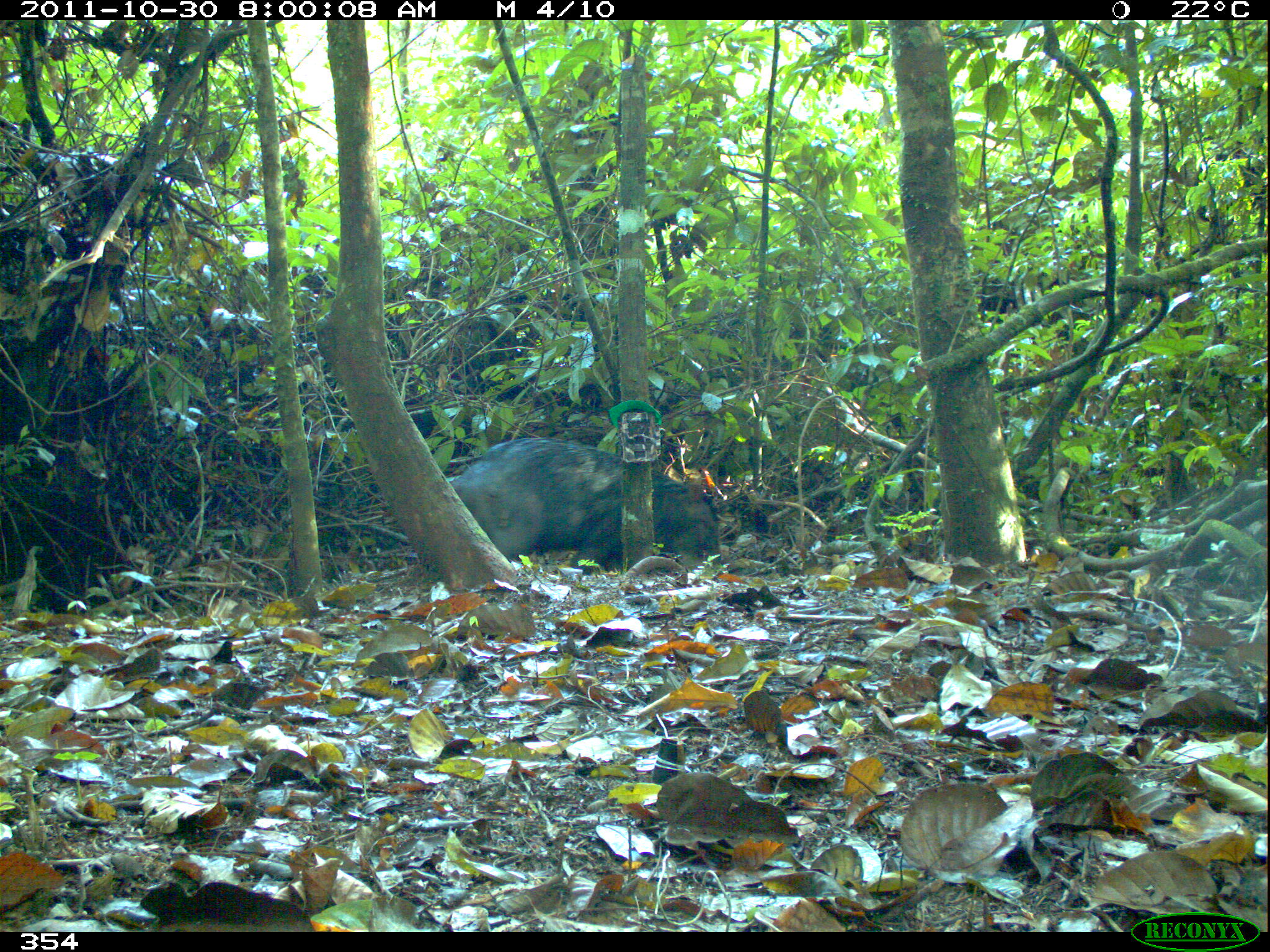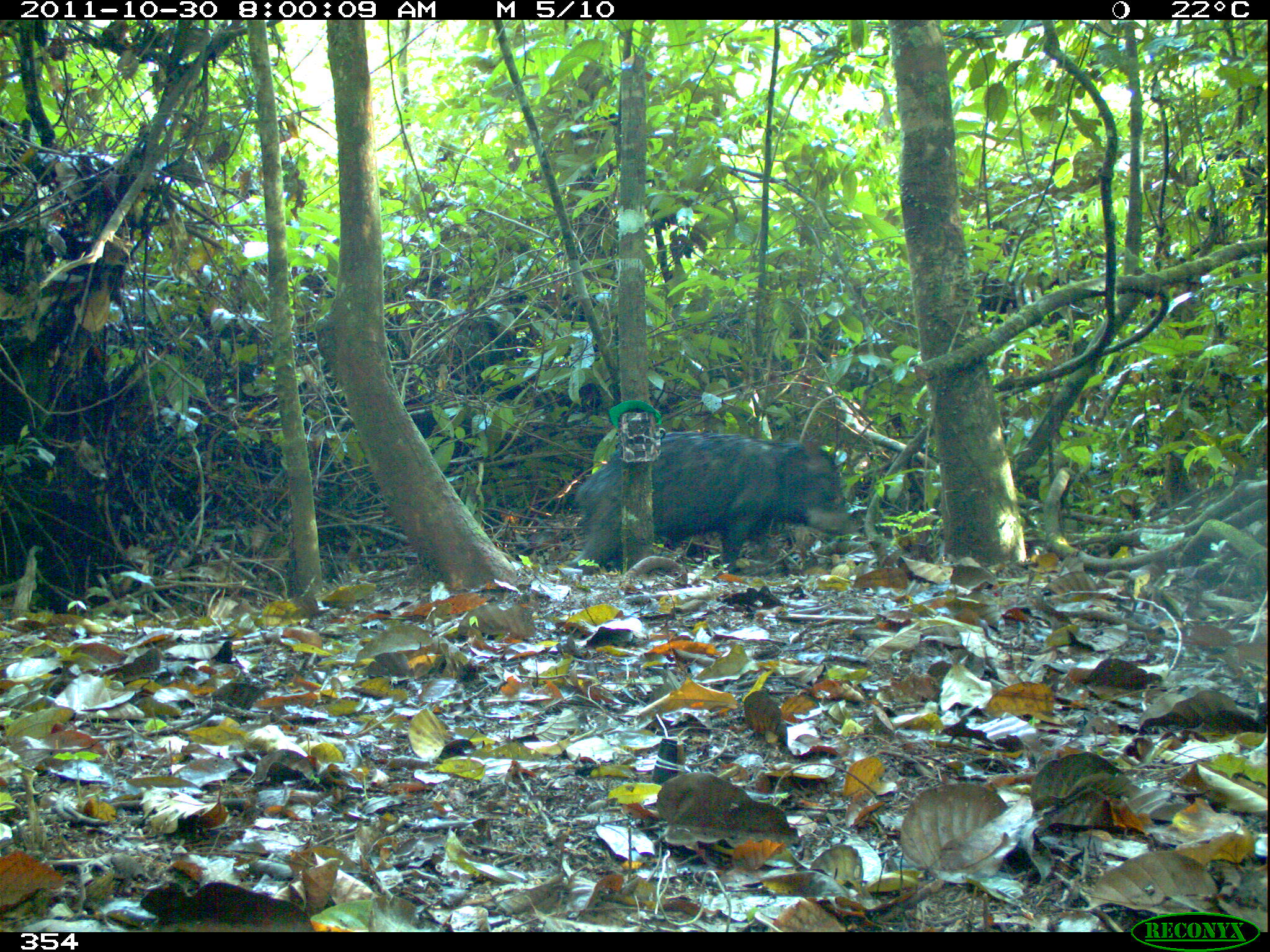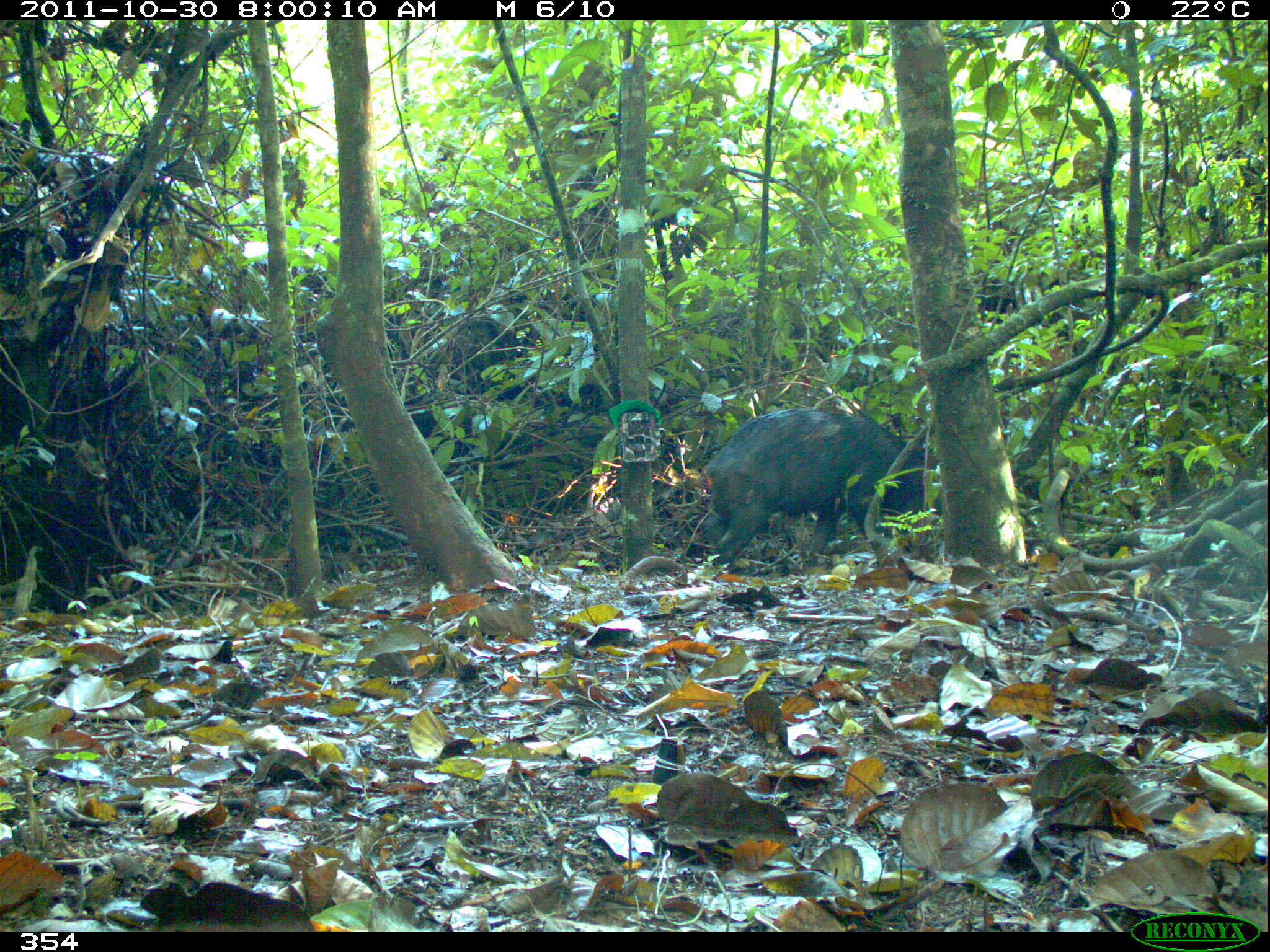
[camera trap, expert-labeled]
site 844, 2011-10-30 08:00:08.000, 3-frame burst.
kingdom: Animalia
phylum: Chordata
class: Mammalia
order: Artiodactyla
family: Tayassuidae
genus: Tayassu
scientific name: Tayassu pecari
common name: white-lipped peccary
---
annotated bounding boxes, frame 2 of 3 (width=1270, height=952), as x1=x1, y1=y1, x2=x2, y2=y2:
tayassu pecari: x1=564, y1=431, x2=854, y2=571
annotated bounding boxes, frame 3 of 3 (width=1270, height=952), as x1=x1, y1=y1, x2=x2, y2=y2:
tayassu pecari: x1=699, y1=406, x2=944, y2=567